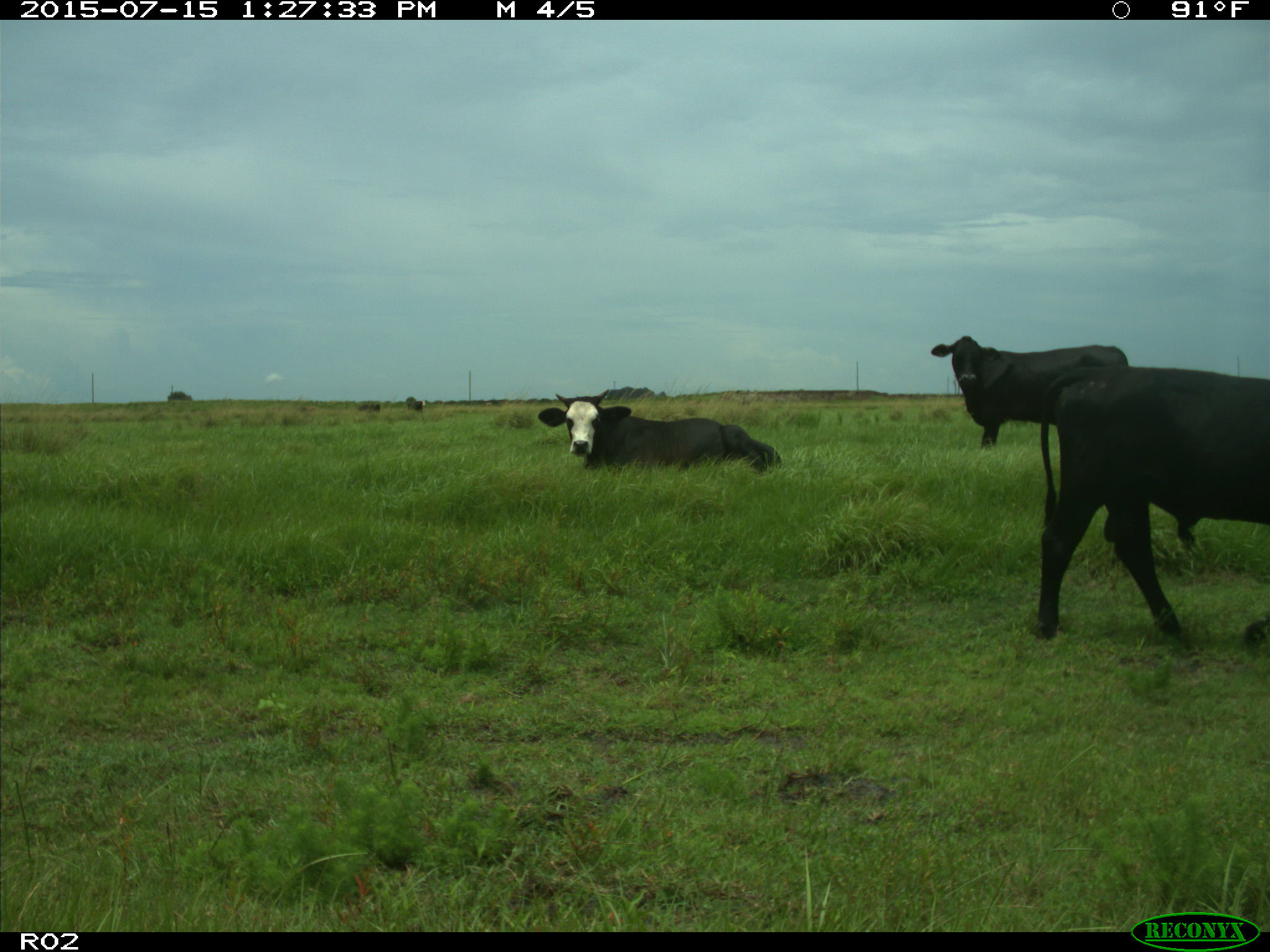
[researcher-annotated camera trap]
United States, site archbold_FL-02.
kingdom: Animalia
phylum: Chordata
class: Mammalia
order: Artiodactyla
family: Bovidae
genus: Bos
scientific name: Bos taurus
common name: domestic cow